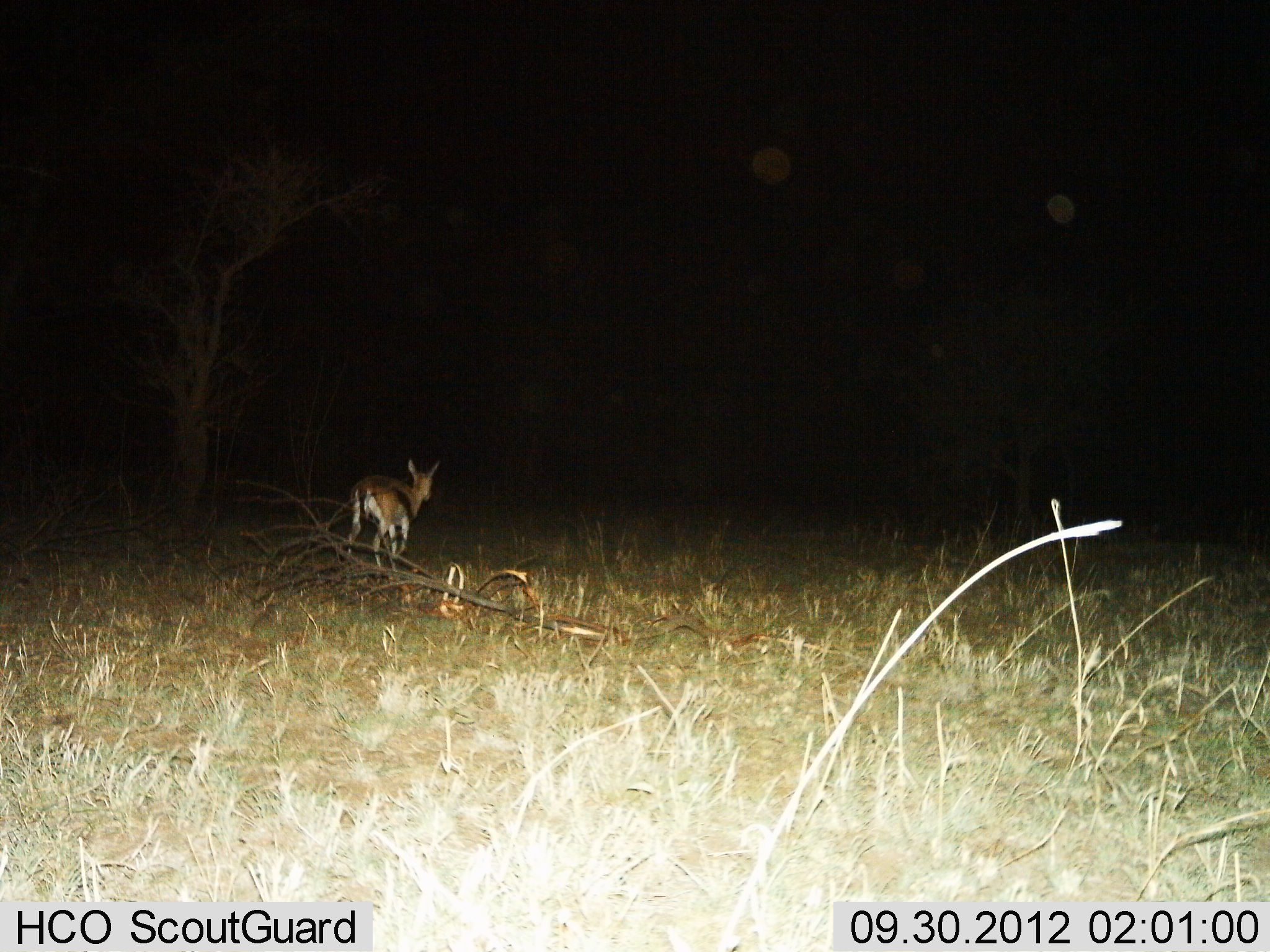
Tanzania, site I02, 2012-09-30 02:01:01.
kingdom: Animalia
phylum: Chordata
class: Mammalia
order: Artiodactyla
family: Bovidae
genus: Eudorcas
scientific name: Eudorcas thomsonii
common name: thomson's gazelle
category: gazellethomsons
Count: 1.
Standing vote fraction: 40%.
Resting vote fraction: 10%.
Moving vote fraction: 60%.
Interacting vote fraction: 0%.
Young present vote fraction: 0%.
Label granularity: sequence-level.